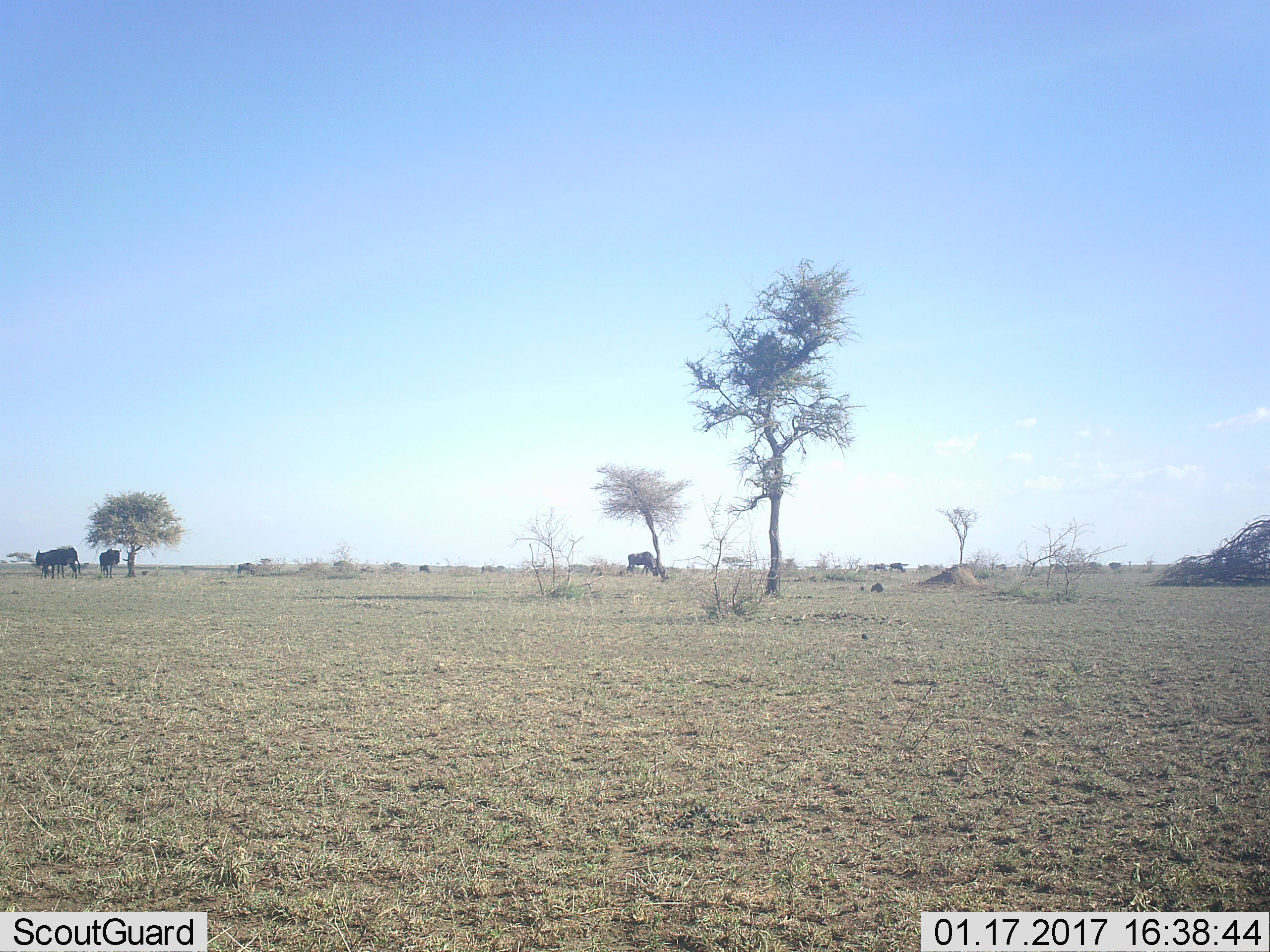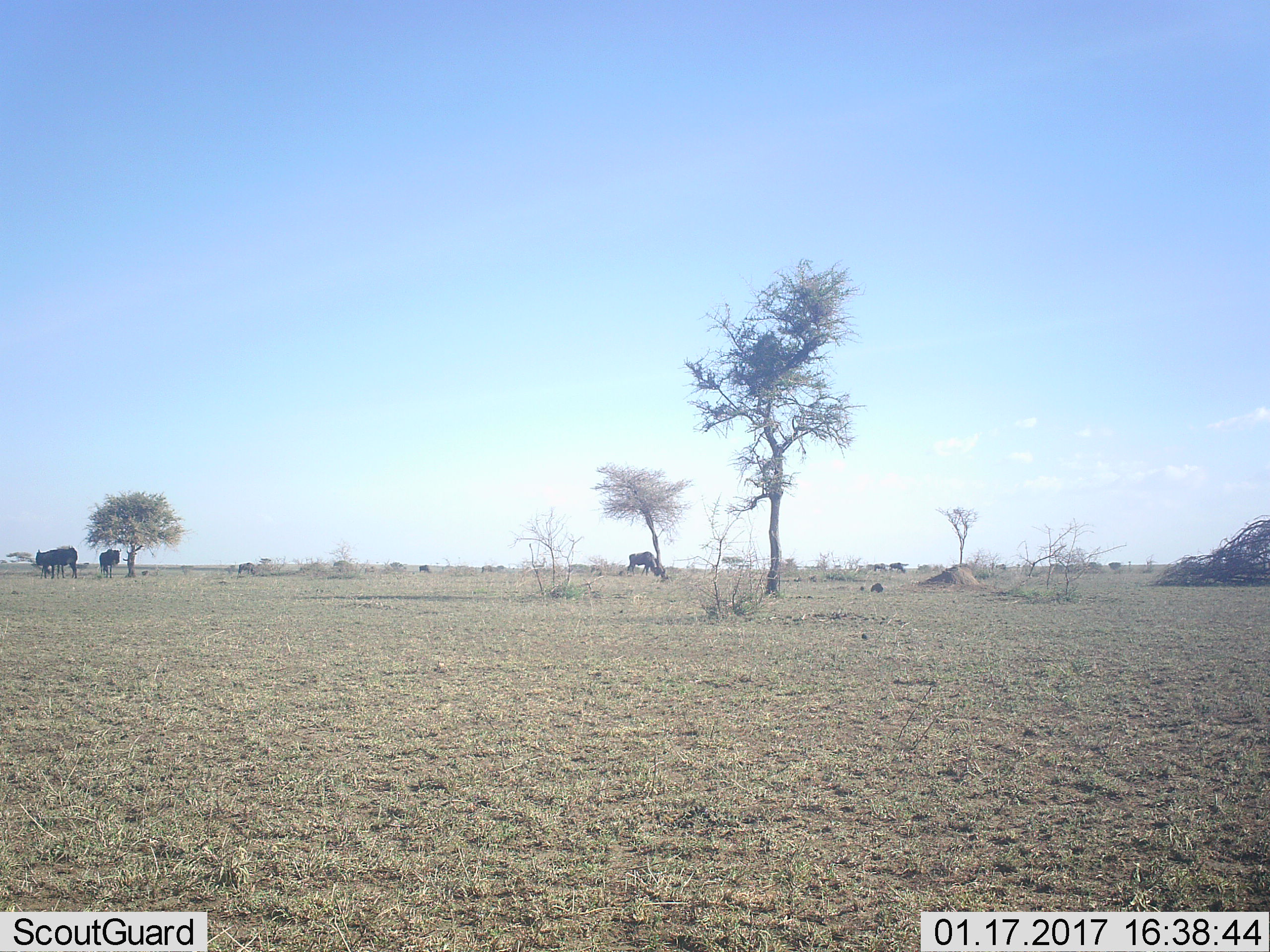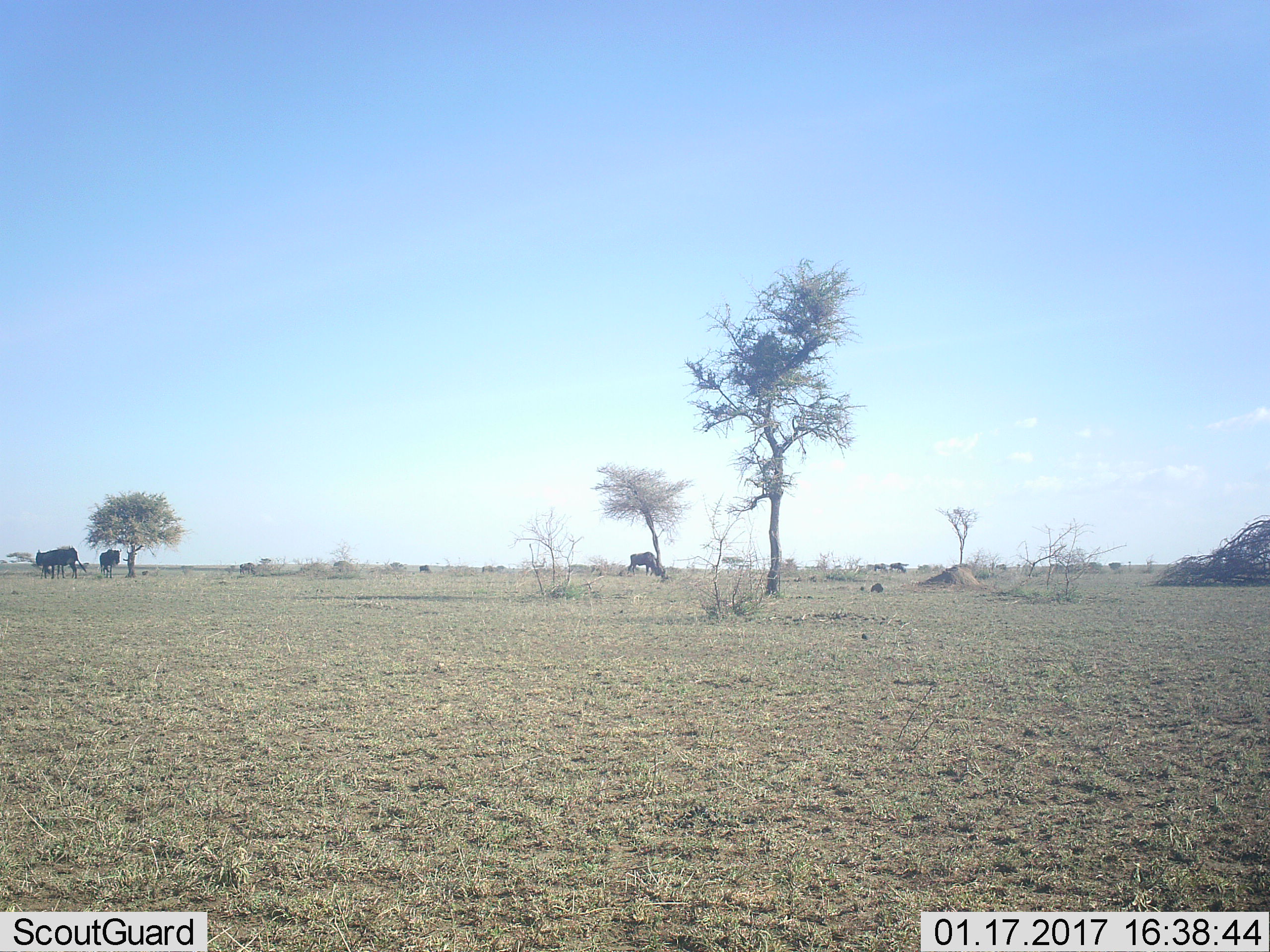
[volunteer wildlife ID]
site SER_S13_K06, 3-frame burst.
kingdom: Animalia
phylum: Chordata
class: Mammalia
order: Artiodactyla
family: Bovidae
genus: Connochaetes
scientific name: Connochaetes taurinus taurinus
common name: blue wildebeest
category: wildebeestblue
Wildebeestblue (blue wildebeest) (Connochaetes taurinus taurinus), count 8. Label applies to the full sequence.